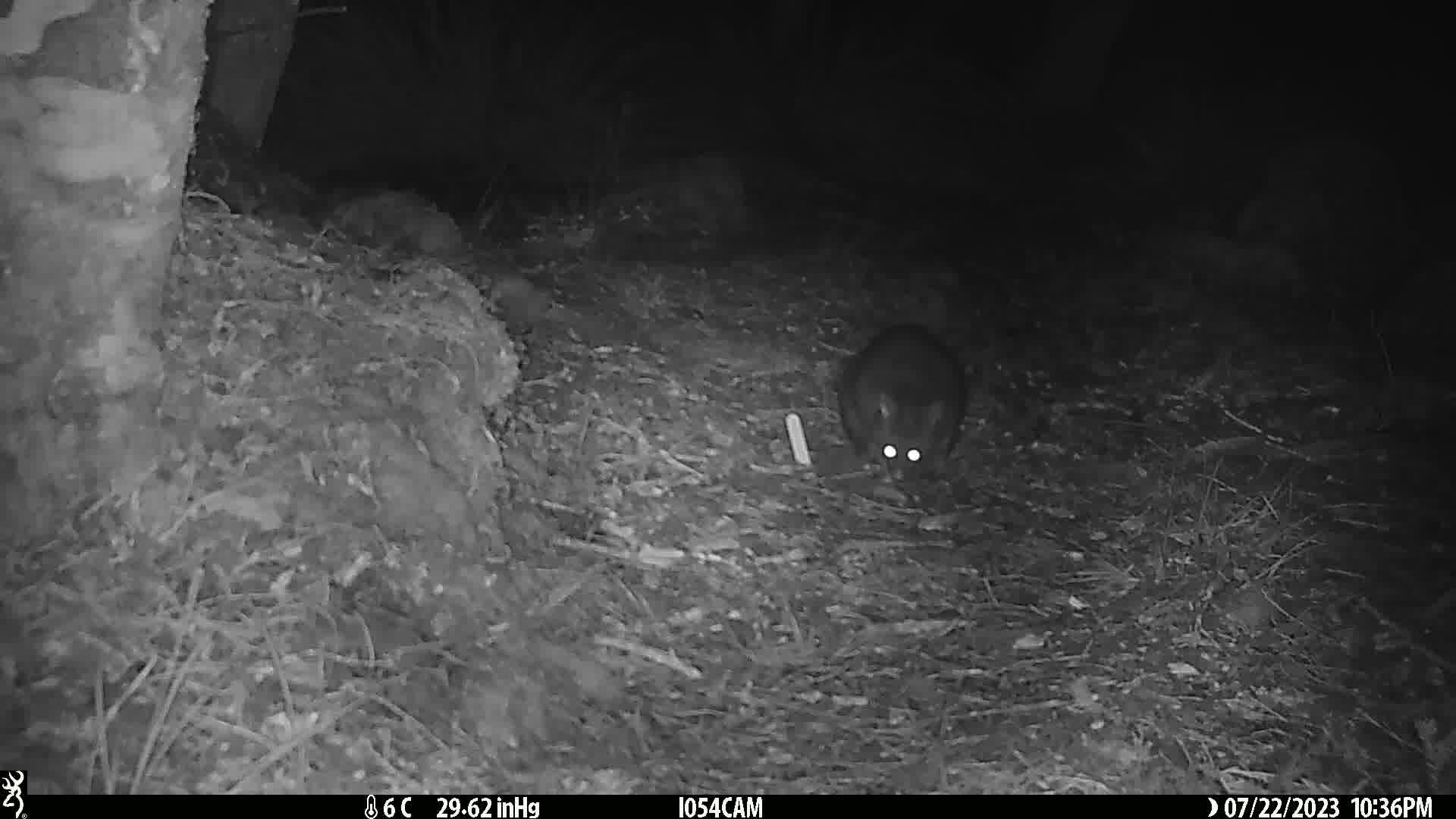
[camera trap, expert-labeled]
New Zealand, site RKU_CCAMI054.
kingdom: Animalia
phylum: Chordata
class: Mammalia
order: Diprotodontia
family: Phalangeridae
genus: Trichosurus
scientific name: Trichosurus vulpecula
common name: common brushtail possum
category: possum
Possum (common brushtail possum) (Trichosurus vulpecula).